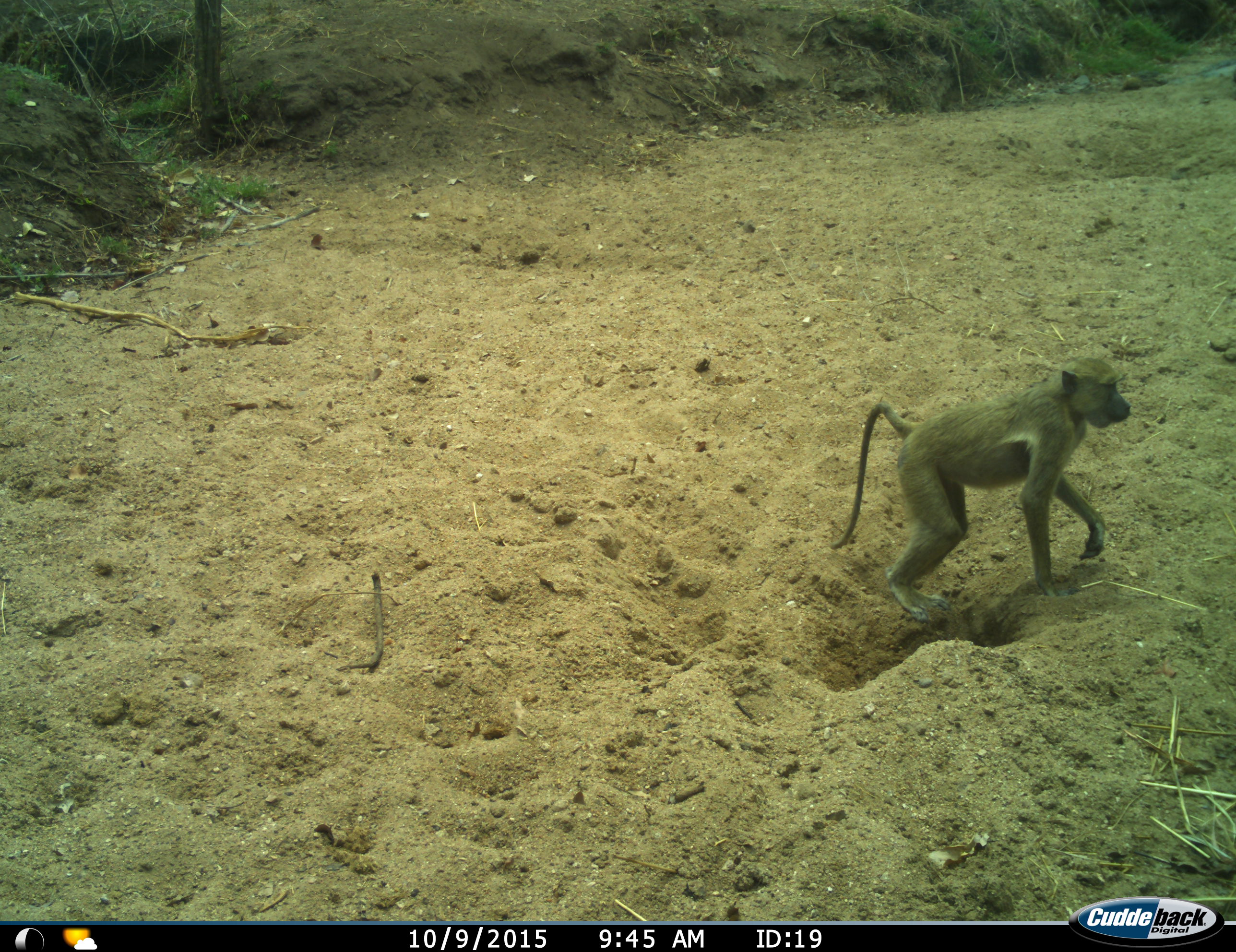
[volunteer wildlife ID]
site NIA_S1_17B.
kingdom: Animalia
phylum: Chordata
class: Mammalia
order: Primates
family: Cercopithecidae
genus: Papio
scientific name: Papio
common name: baboon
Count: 1.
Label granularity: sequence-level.